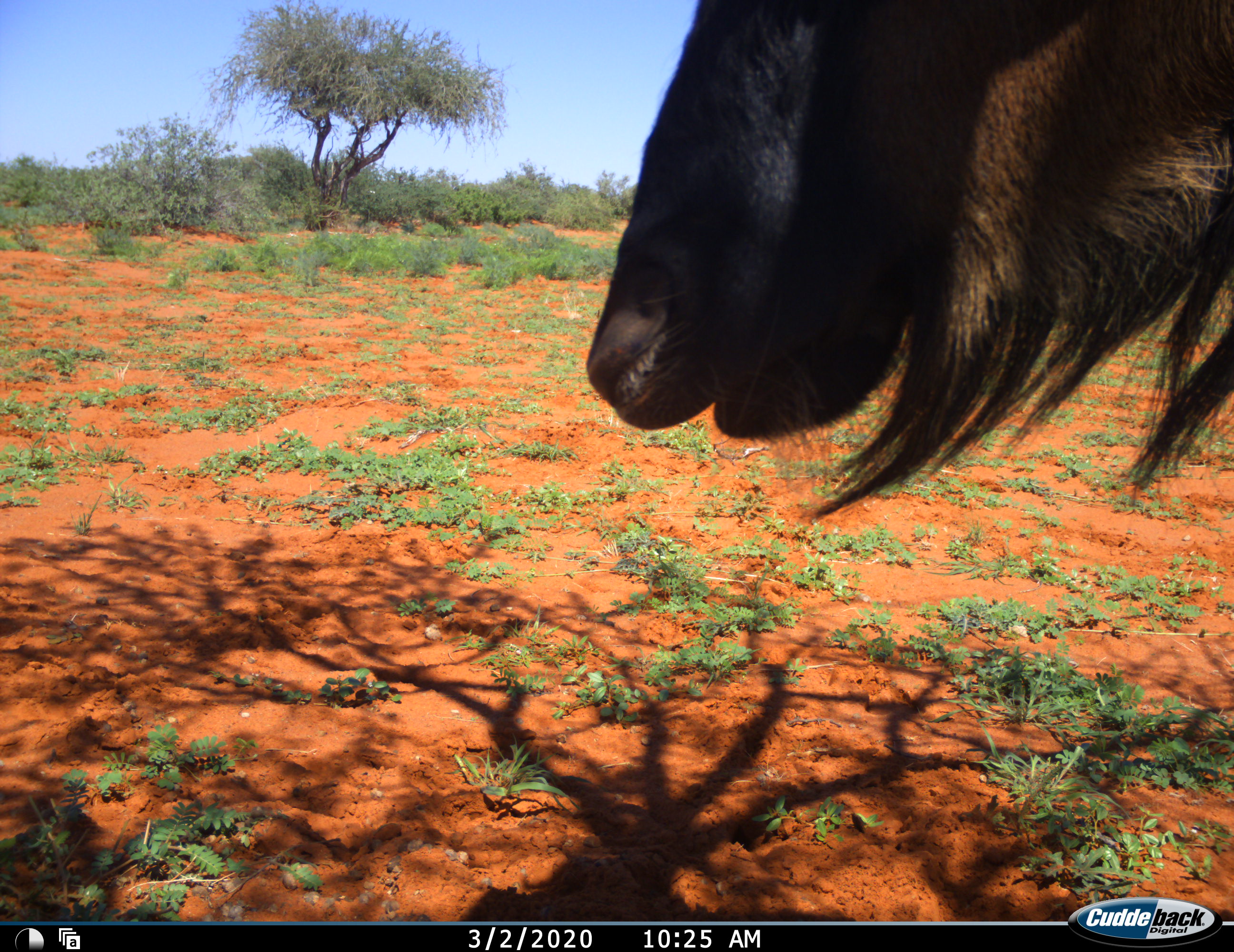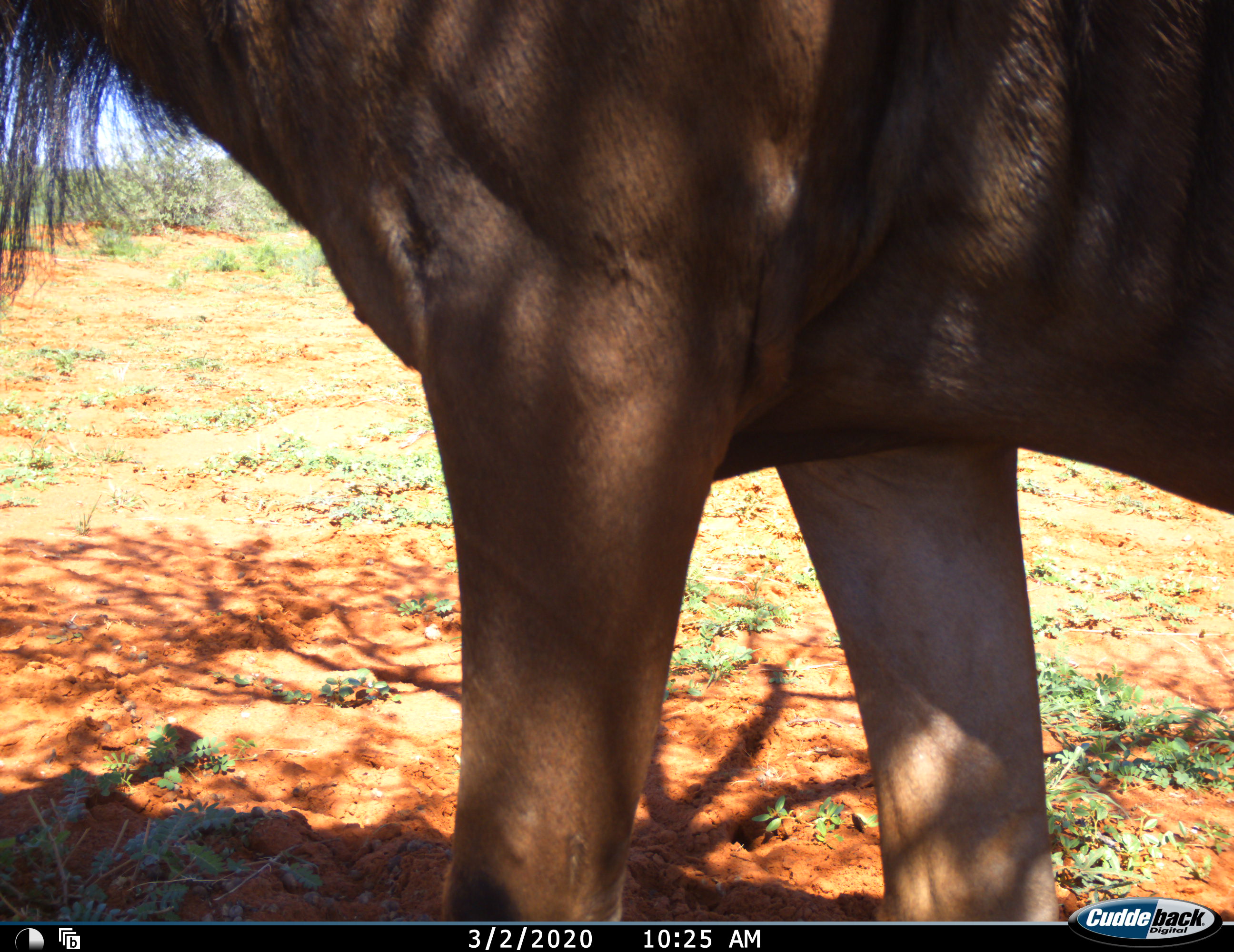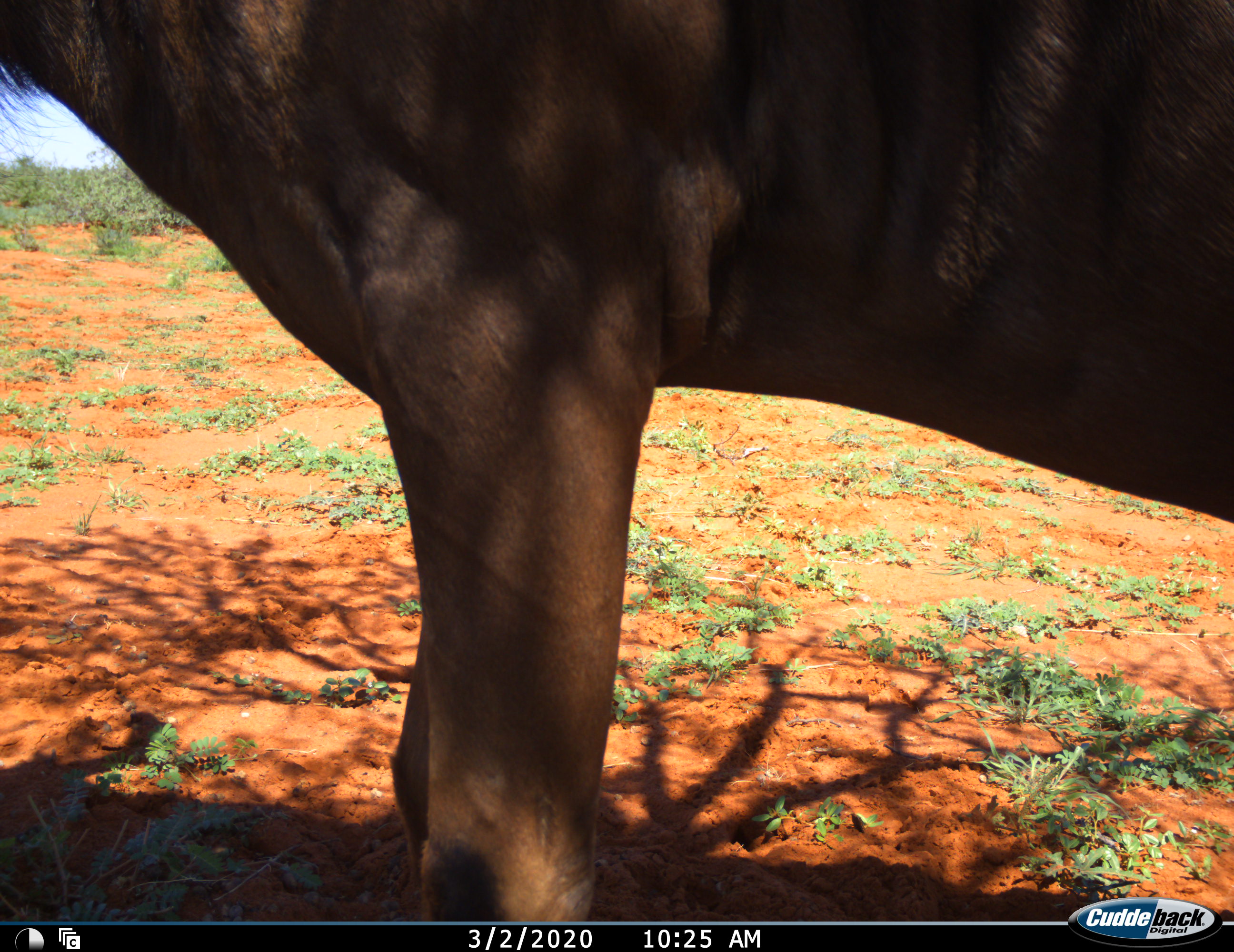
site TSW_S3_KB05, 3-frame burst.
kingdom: Animalia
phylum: Chordata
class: Mammalia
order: Artiodactyla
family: Bovidae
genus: Connochaetes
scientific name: Connochaetes taurinus taurinus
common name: blue wildebeest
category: wildebeestblue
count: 1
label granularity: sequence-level